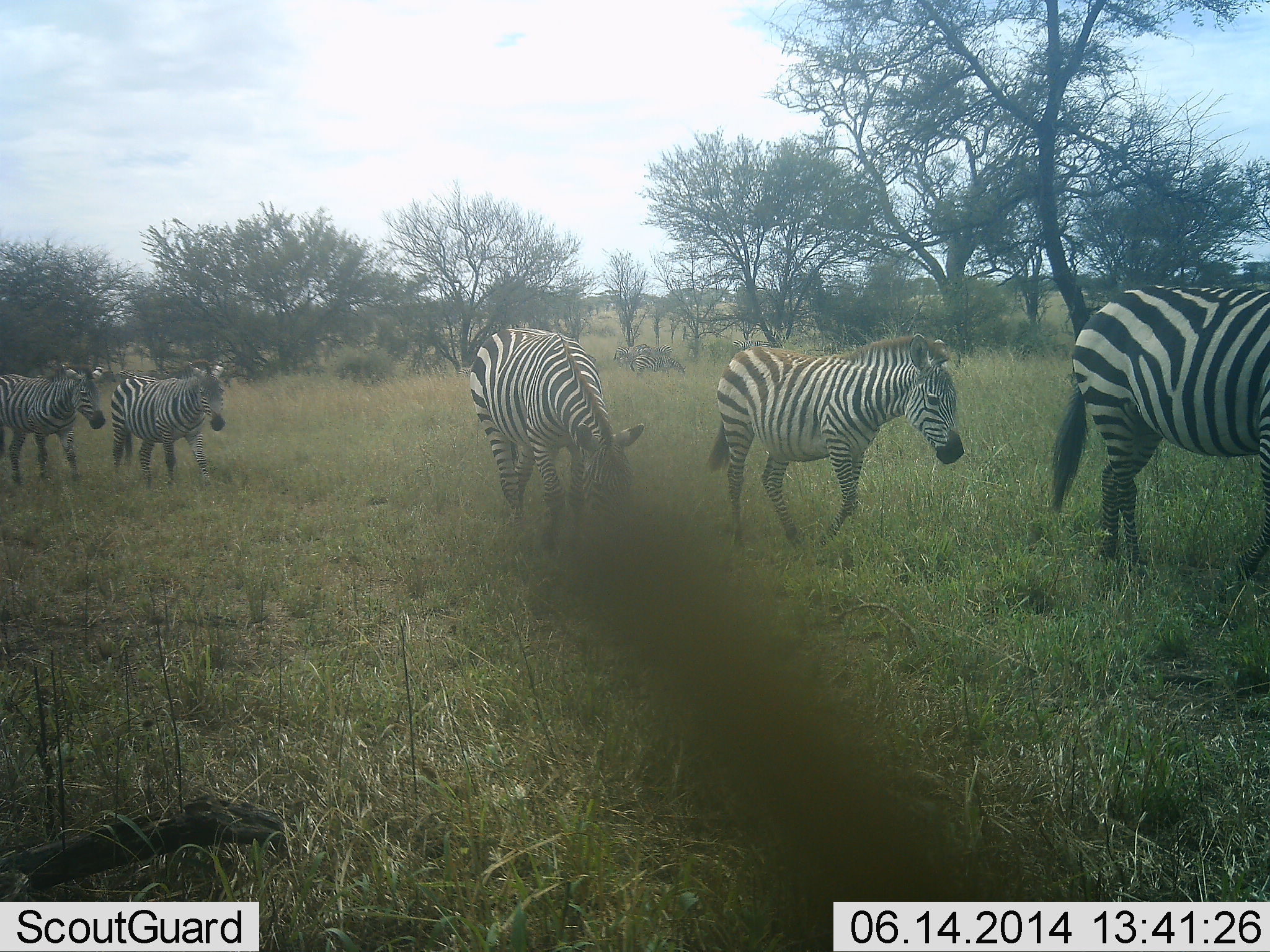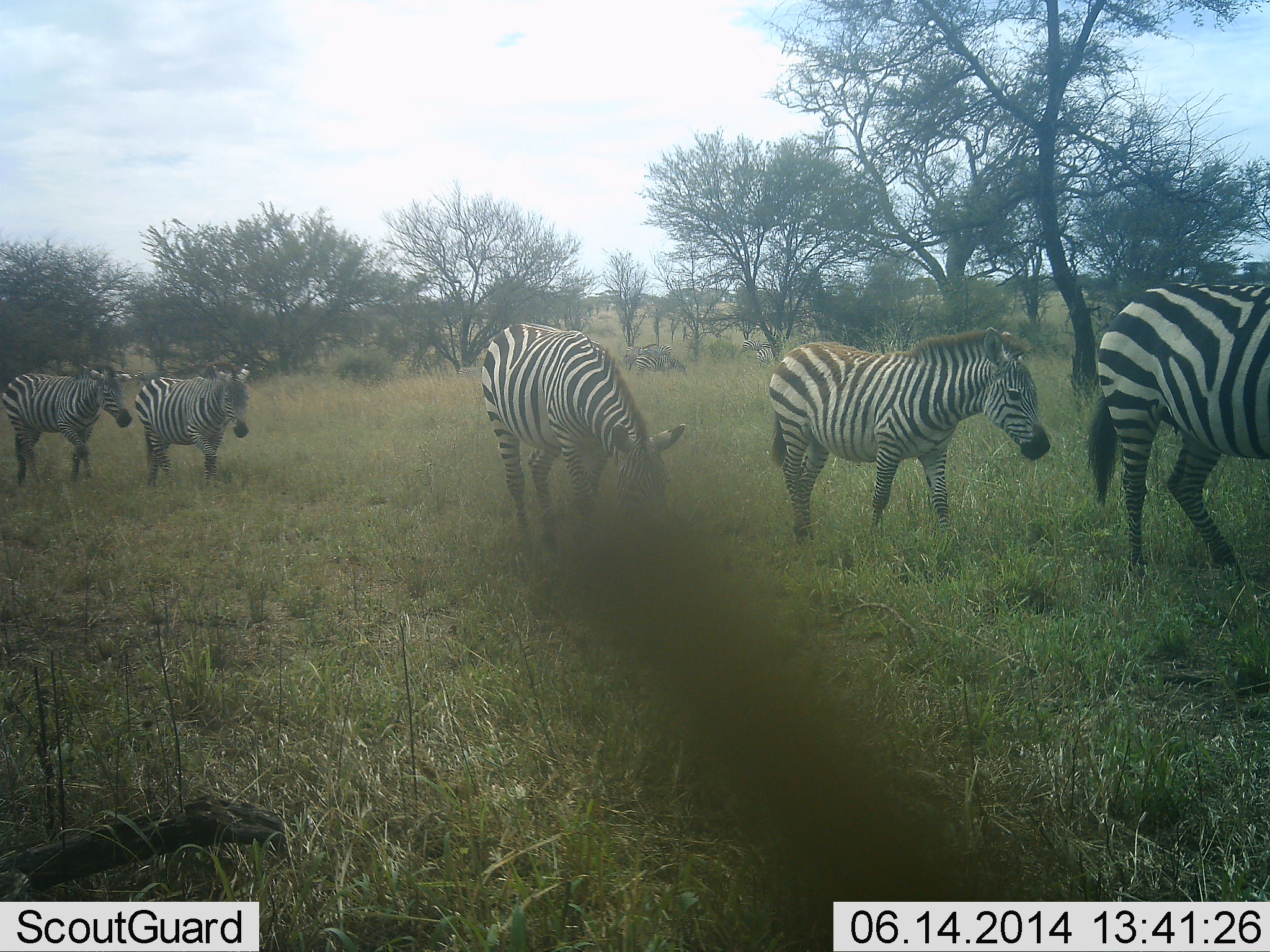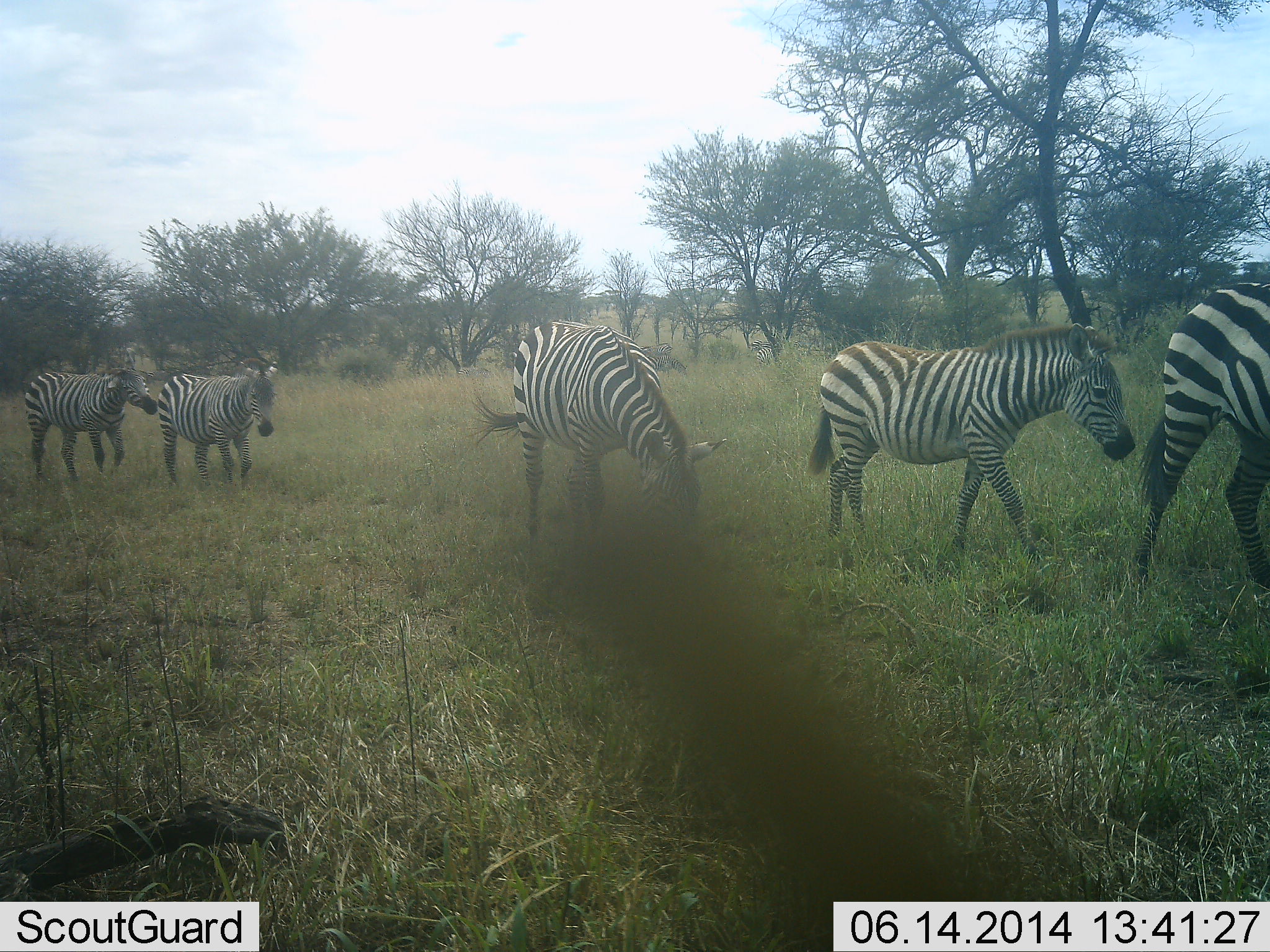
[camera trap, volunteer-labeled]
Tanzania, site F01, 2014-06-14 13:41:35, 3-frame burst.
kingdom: Animalia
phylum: Chordata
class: Mammalia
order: Perissodactyla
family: Equidae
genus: Equus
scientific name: Equus quagga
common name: plains zebra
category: zebra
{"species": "zebra (plains zebra) (Equus quagga)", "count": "5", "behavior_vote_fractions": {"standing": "0%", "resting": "0%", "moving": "100%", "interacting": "0%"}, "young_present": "20%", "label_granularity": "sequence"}